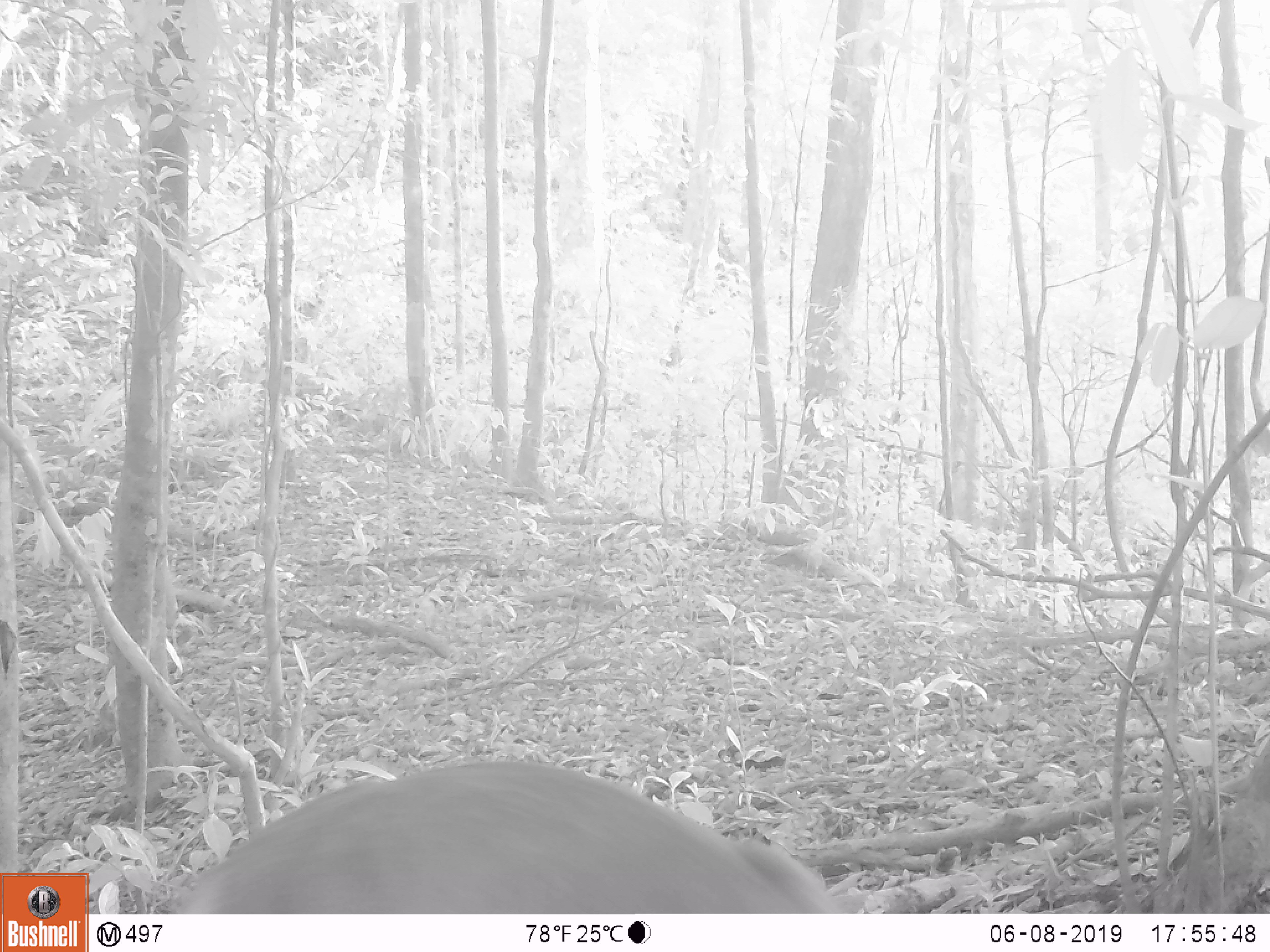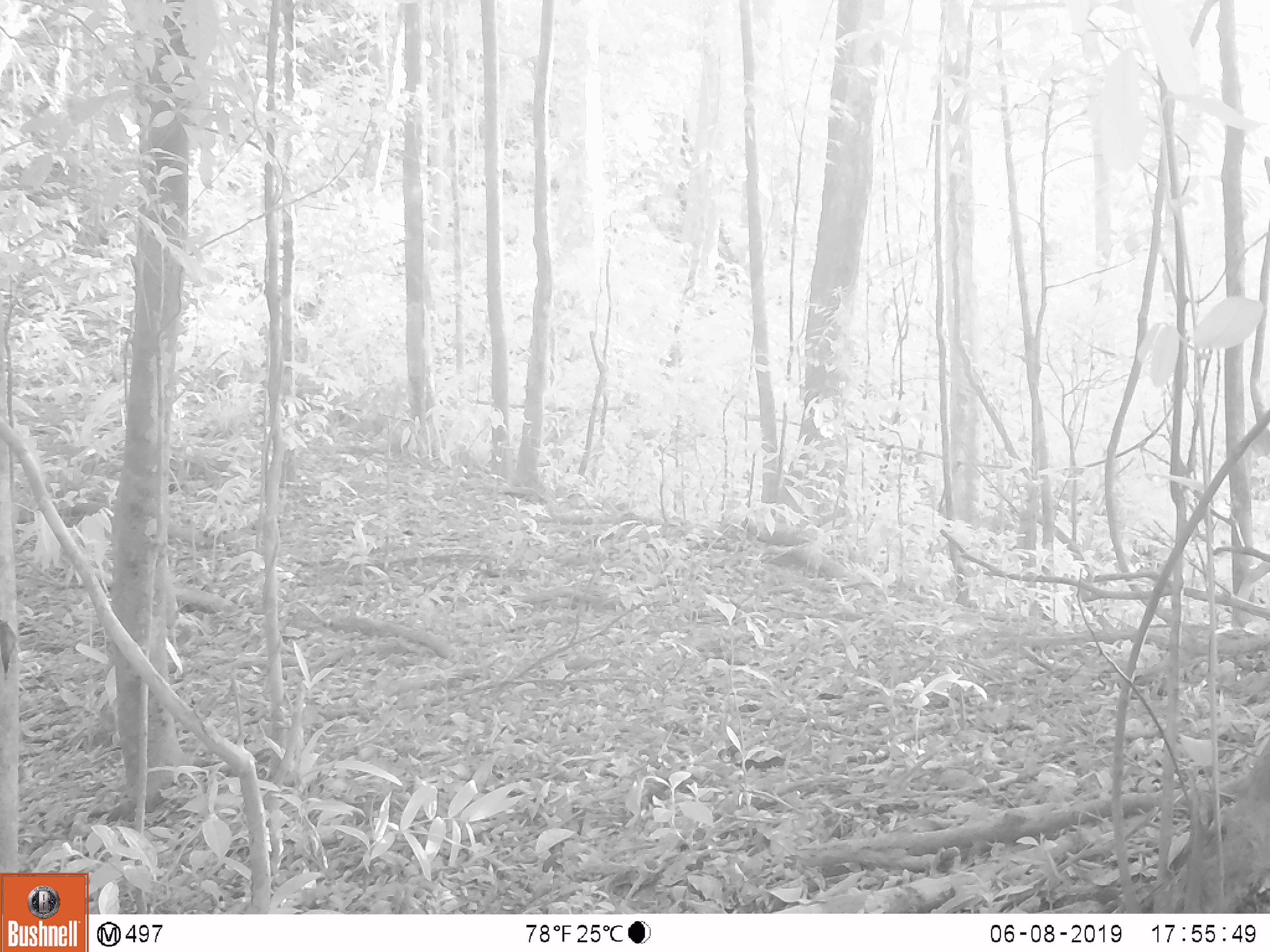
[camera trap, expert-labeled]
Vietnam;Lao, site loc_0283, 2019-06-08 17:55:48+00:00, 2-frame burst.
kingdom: Animalia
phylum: Chordata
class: Mammalia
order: Artiodactyla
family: Cervidae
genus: Muntiacus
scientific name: Muntiacus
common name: muntjacs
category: unidentified muntjac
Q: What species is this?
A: Unidentified muntjac (muntjacs) (Muntiacus).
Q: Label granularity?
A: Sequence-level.